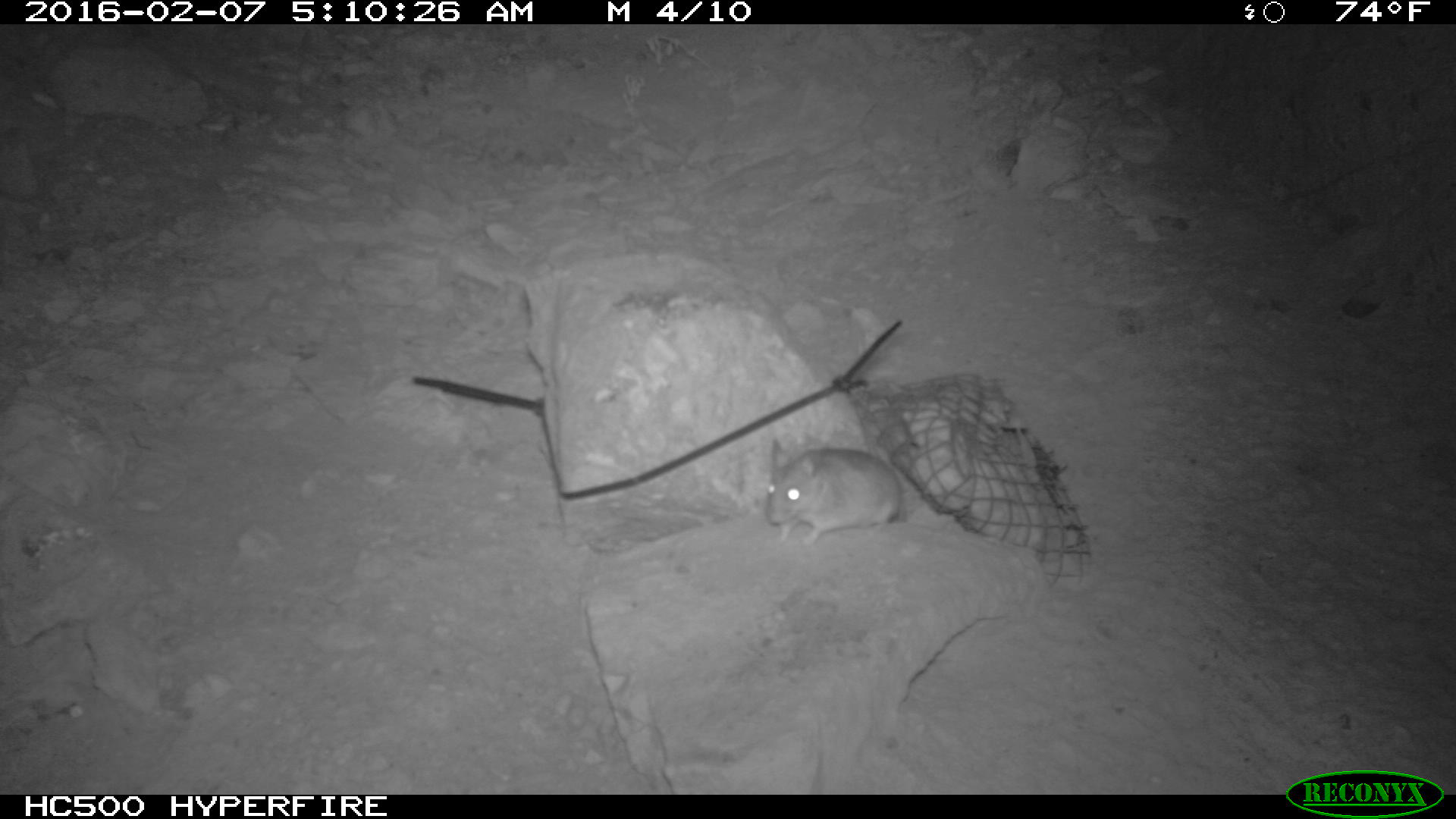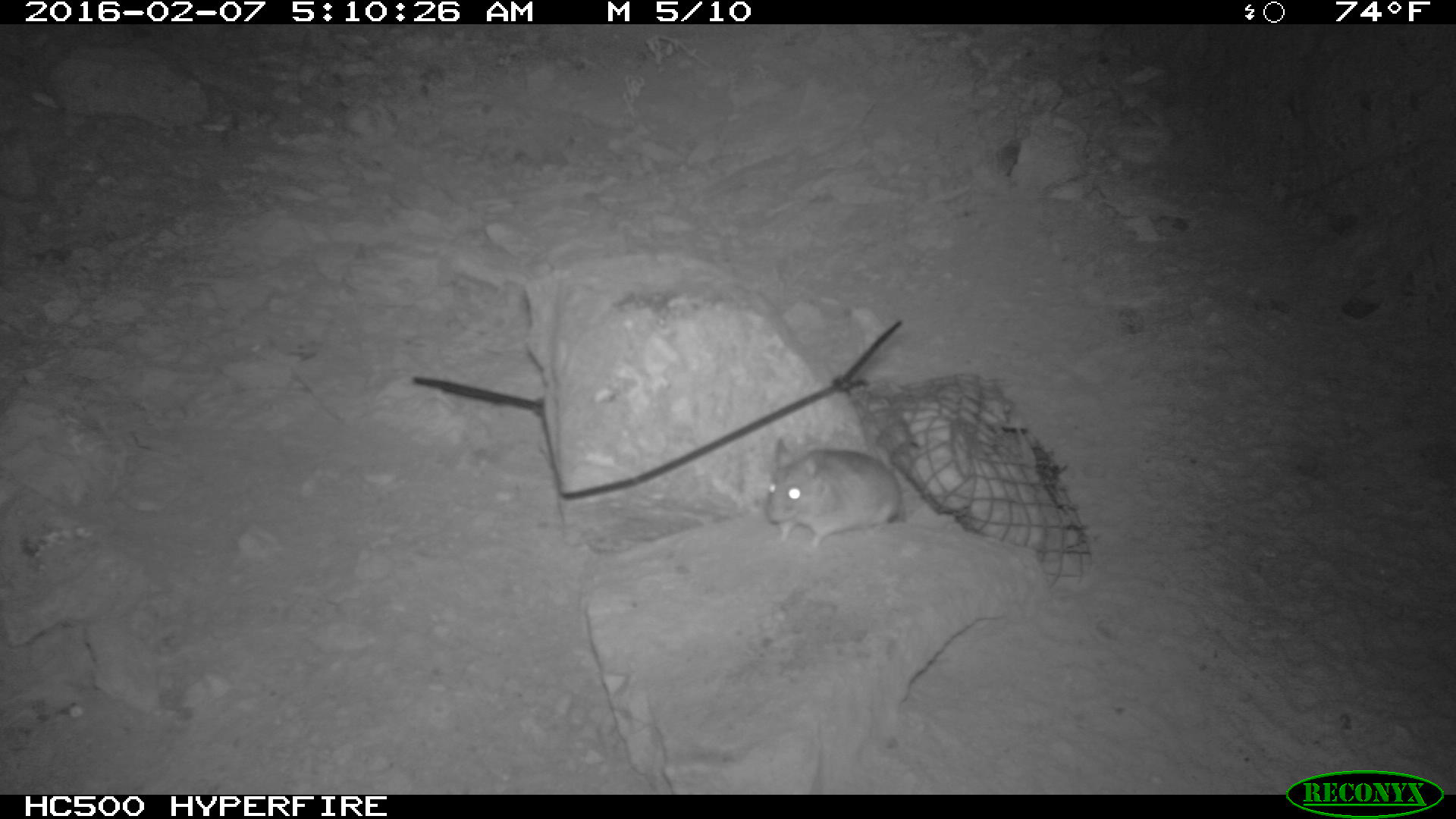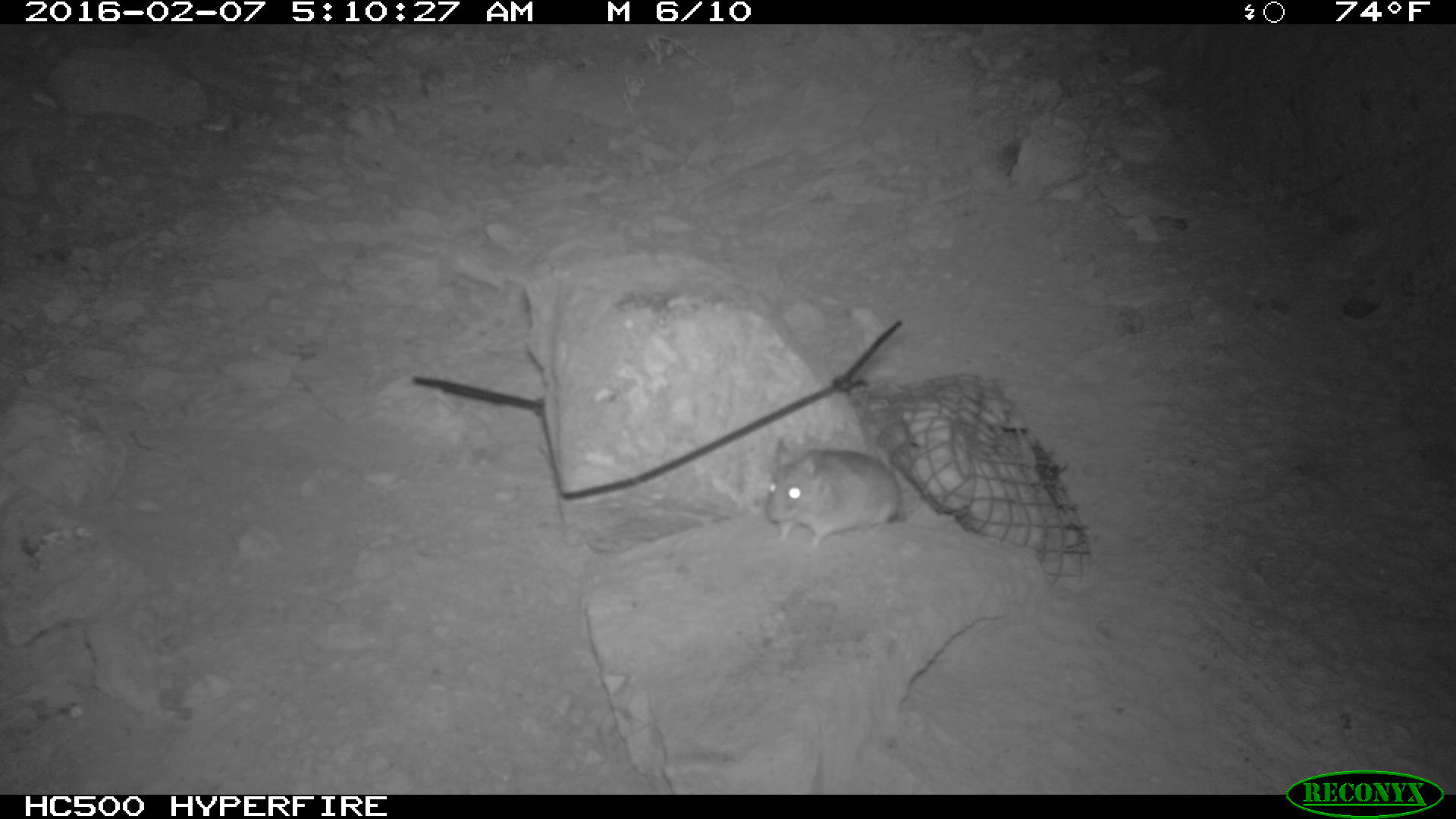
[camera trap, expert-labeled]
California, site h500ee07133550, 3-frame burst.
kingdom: Animalia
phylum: Chordata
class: Mammalia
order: Rodentia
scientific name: Rodentia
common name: rodent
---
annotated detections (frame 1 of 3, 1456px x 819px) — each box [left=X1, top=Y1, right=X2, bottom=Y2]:
rodent: [left=767, top=445, right=905, bottom=543]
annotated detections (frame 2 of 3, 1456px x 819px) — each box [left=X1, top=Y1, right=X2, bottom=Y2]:
rodent: [left=764, top=436, right=902, bottom=551]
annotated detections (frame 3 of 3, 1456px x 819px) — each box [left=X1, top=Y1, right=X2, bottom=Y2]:
rodent: [left=762, top=438, right=902, bottom=550]